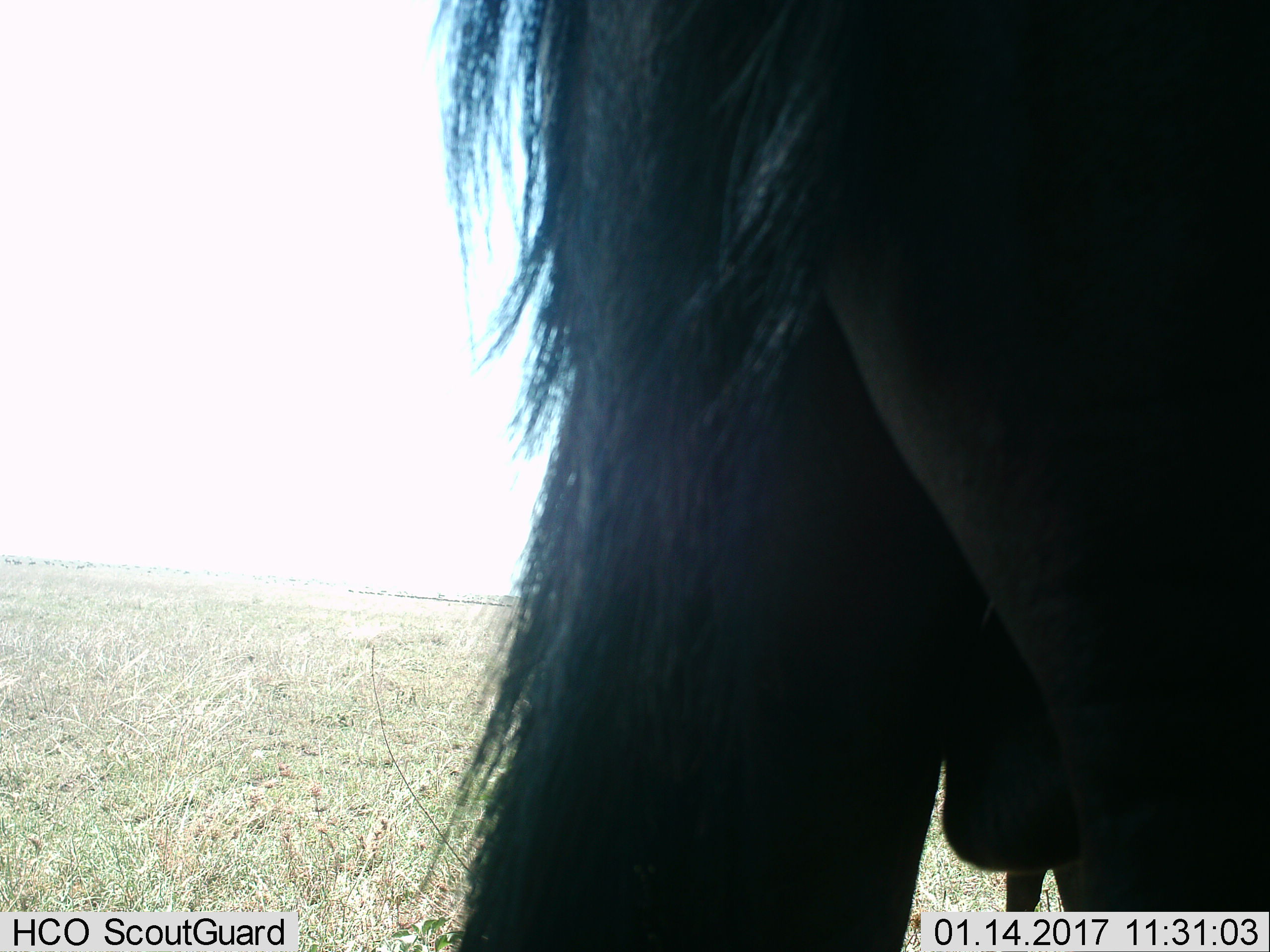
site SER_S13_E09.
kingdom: Animalia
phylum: Chordata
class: Mammalia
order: Artiodactyla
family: Bovidae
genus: Connochaetes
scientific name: Connochaetes taurinus taurinus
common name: blue wildebeest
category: wildebeestblue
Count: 1.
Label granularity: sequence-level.